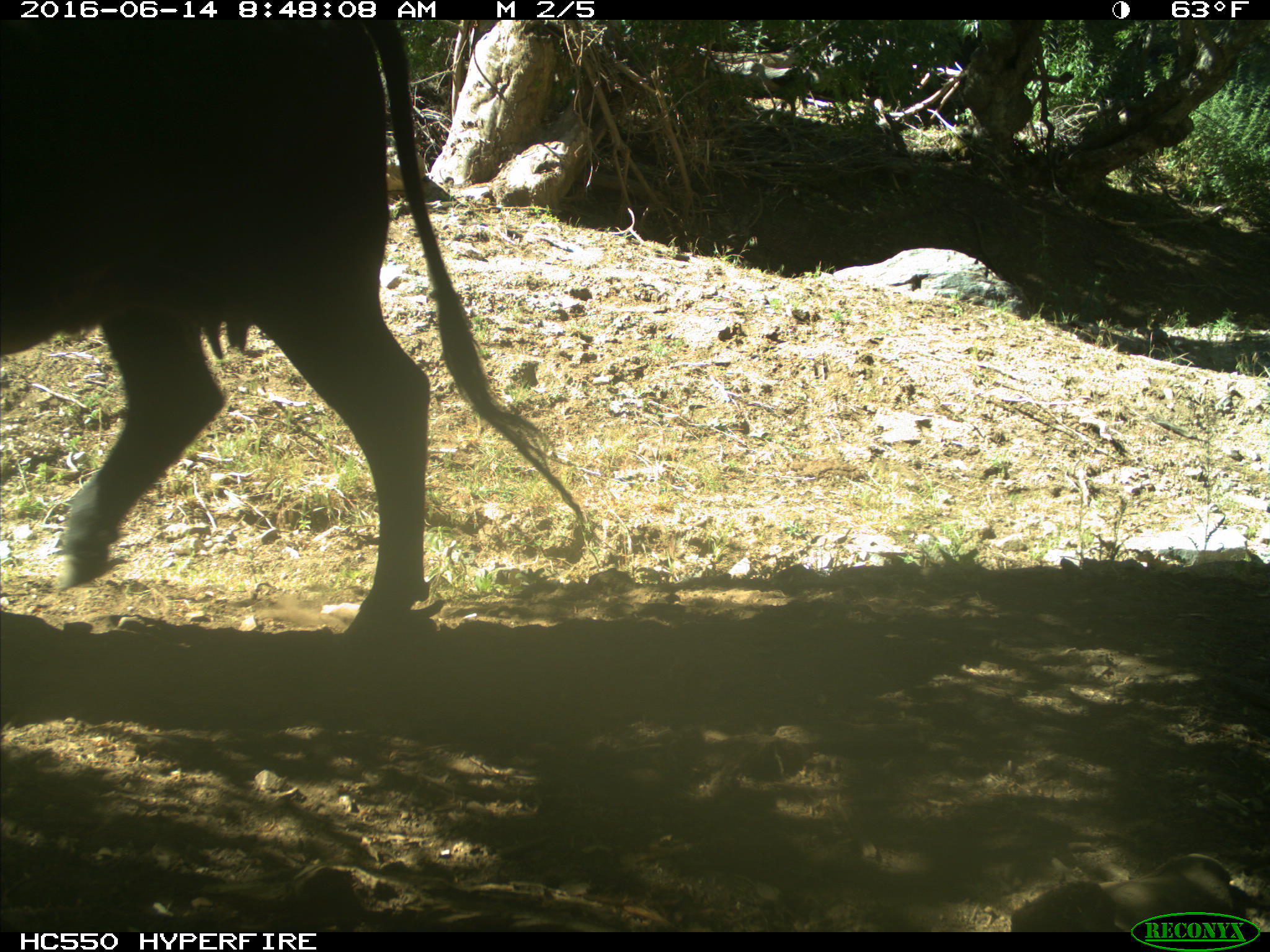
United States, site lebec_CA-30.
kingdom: Animalia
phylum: Chordata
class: Mammalia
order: Artiodactyla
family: Bovidae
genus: Bos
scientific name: Bos taurus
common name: domestic cow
Bos taurus (domestic cow).